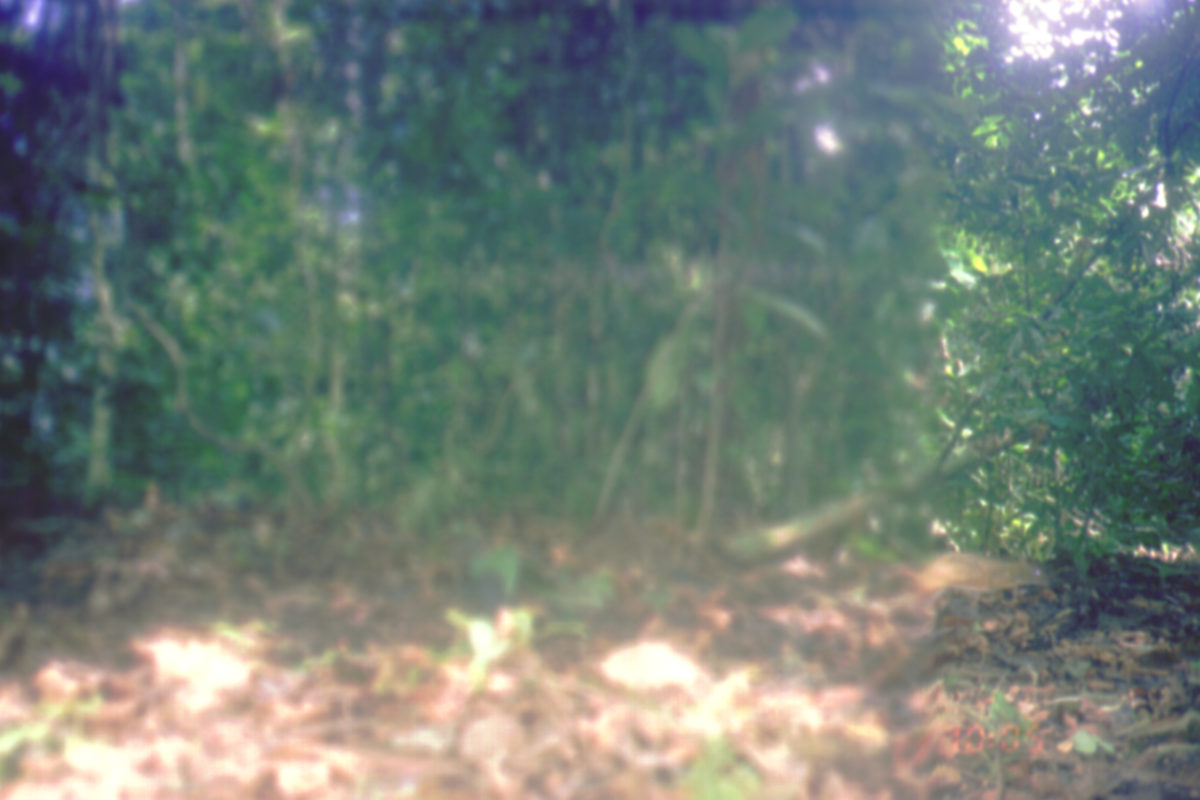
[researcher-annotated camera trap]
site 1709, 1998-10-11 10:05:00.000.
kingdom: Animalia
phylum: Chordata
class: Mammalia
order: Artiodactyla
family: Tragulidae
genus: Tragulus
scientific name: Tragulus napu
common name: greater oriental chevrotain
Tragulus napu (greater oriental chevrotain), count 1.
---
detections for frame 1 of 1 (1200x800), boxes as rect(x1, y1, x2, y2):
tragulus napu: rect(891, 549, 1052, 616)